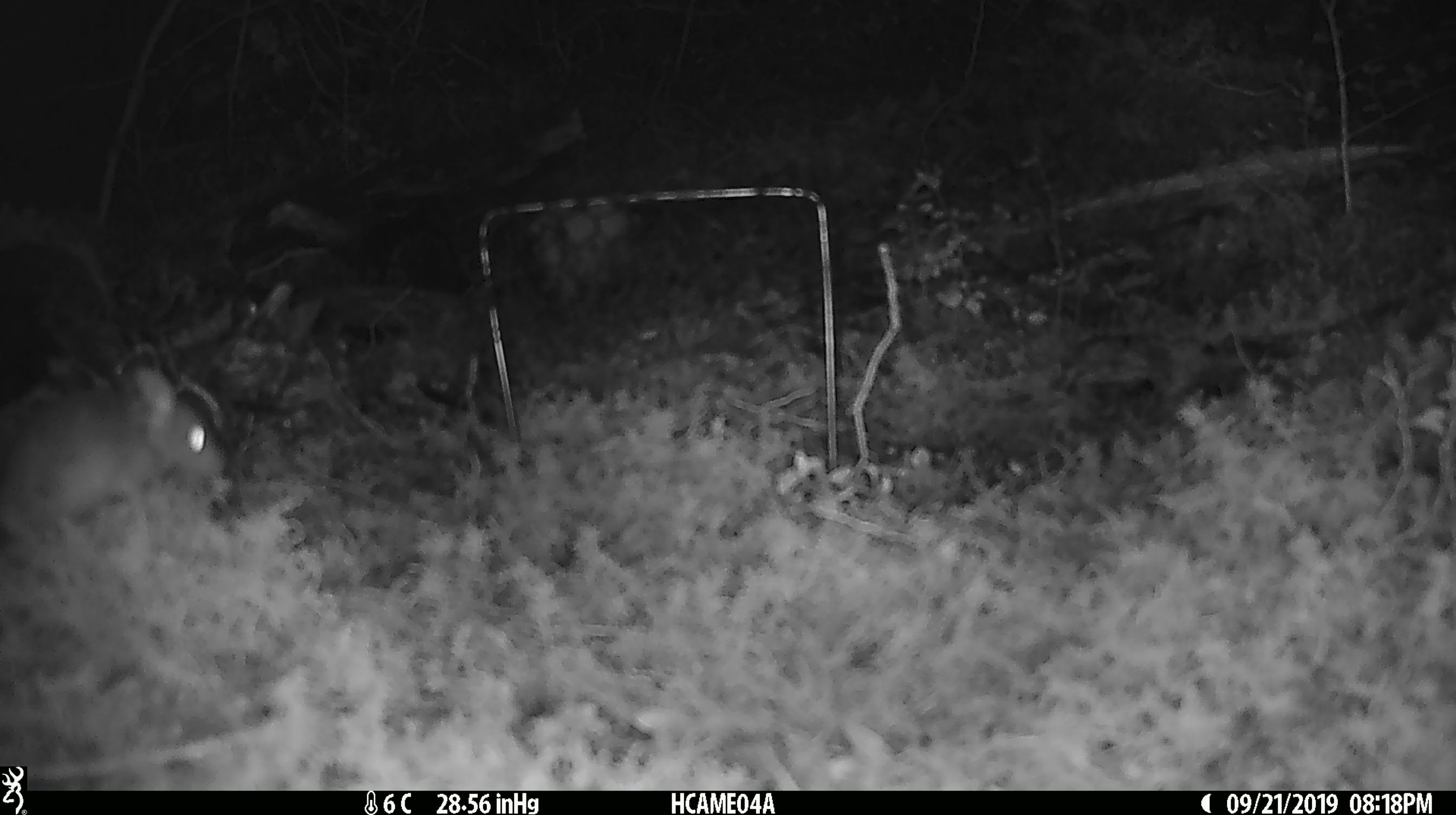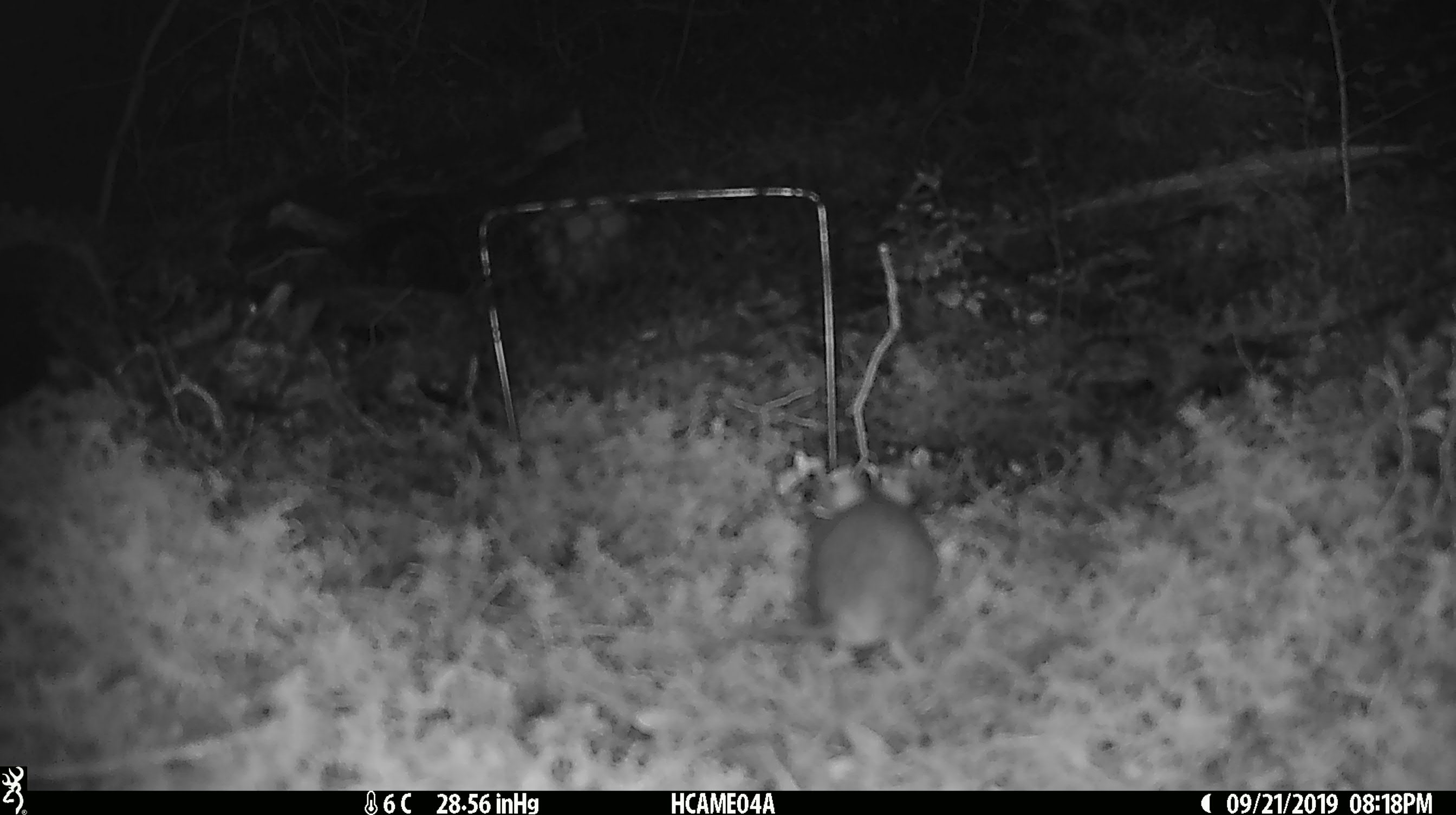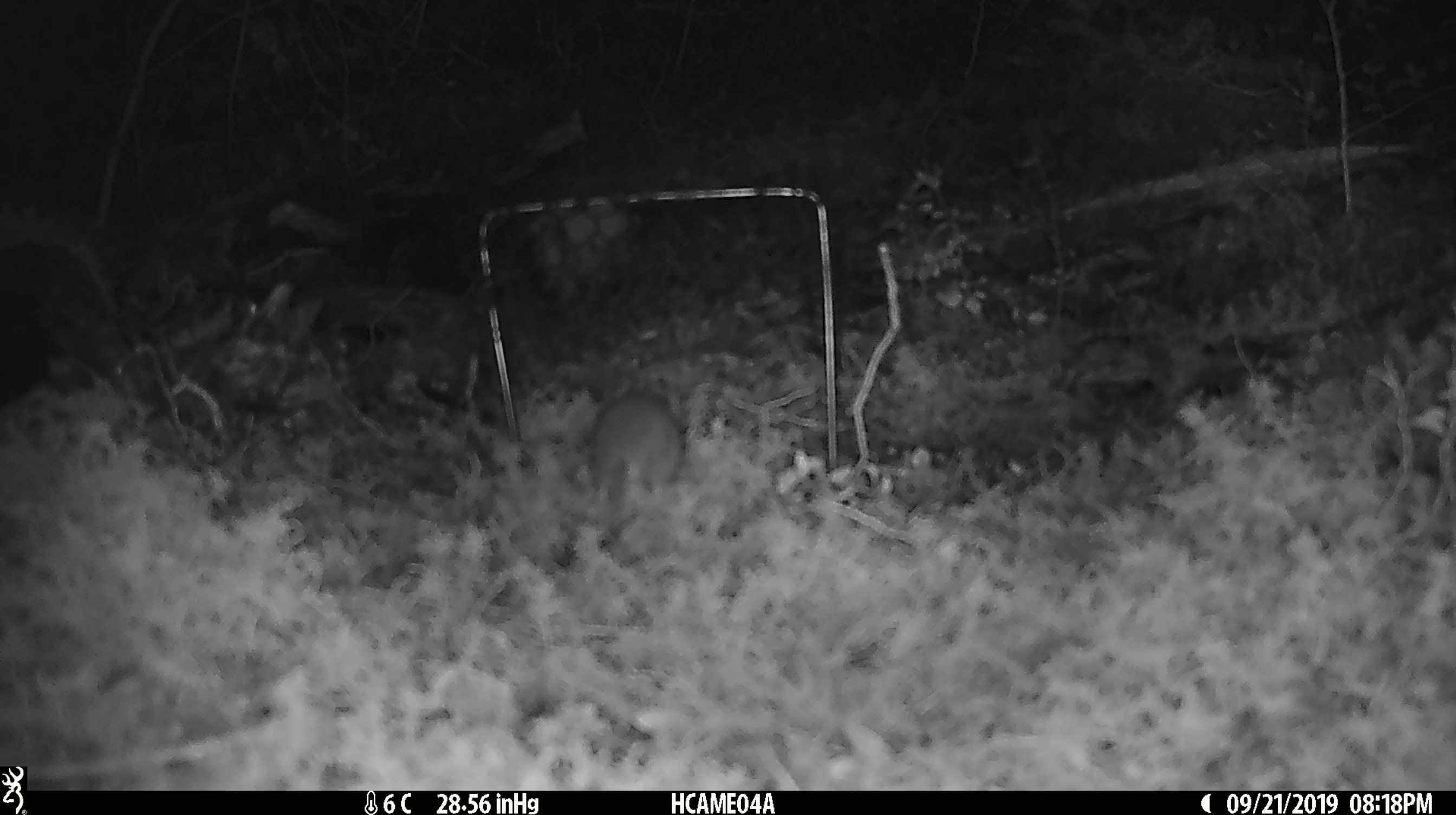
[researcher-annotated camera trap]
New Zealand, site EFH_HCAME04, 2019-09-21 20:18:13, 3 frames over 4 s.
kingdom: Animalia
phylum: Chordata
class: Mammalia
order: Rodentia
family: Muridae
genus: Mus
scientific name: Mus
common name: mouse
Mouse (Mus).